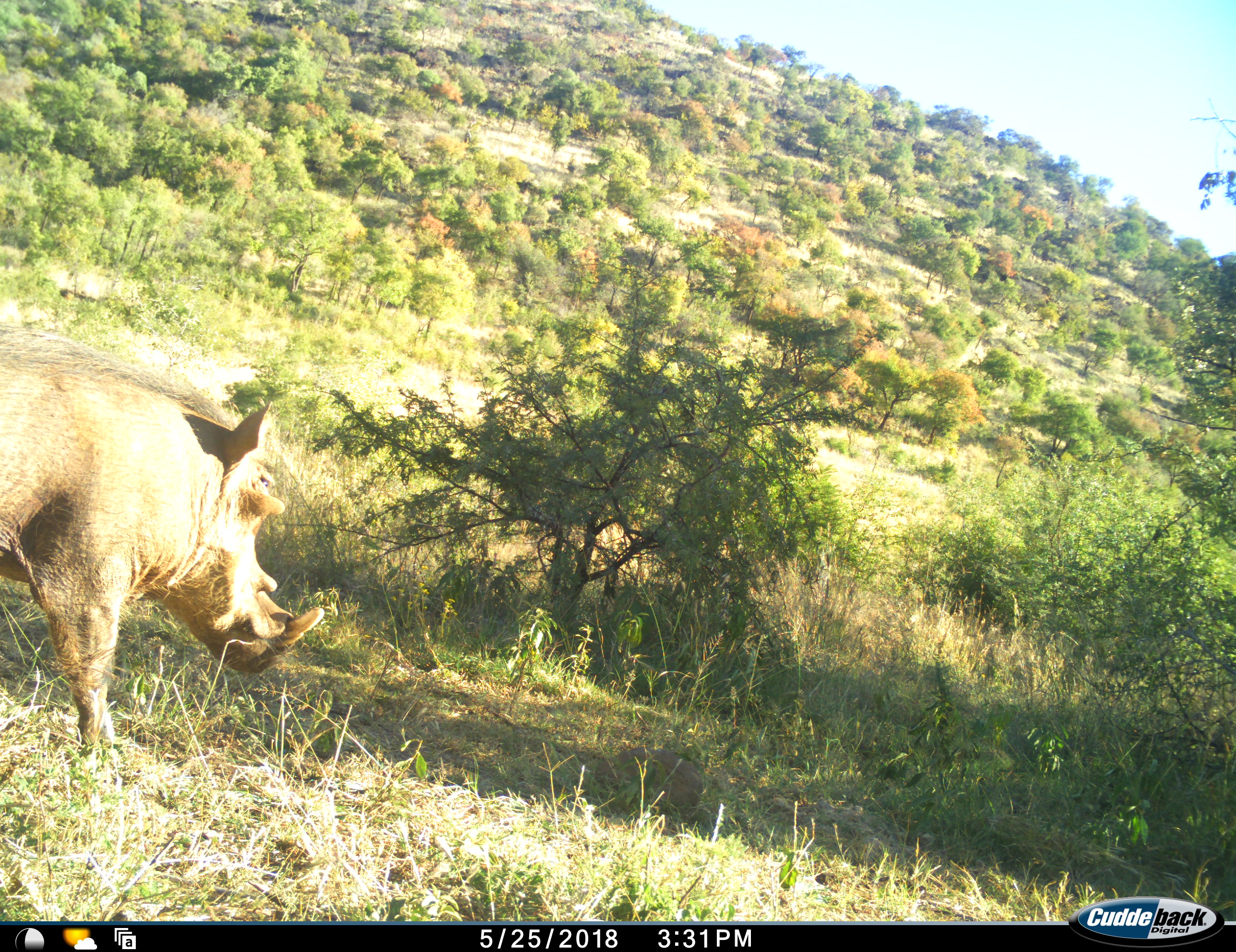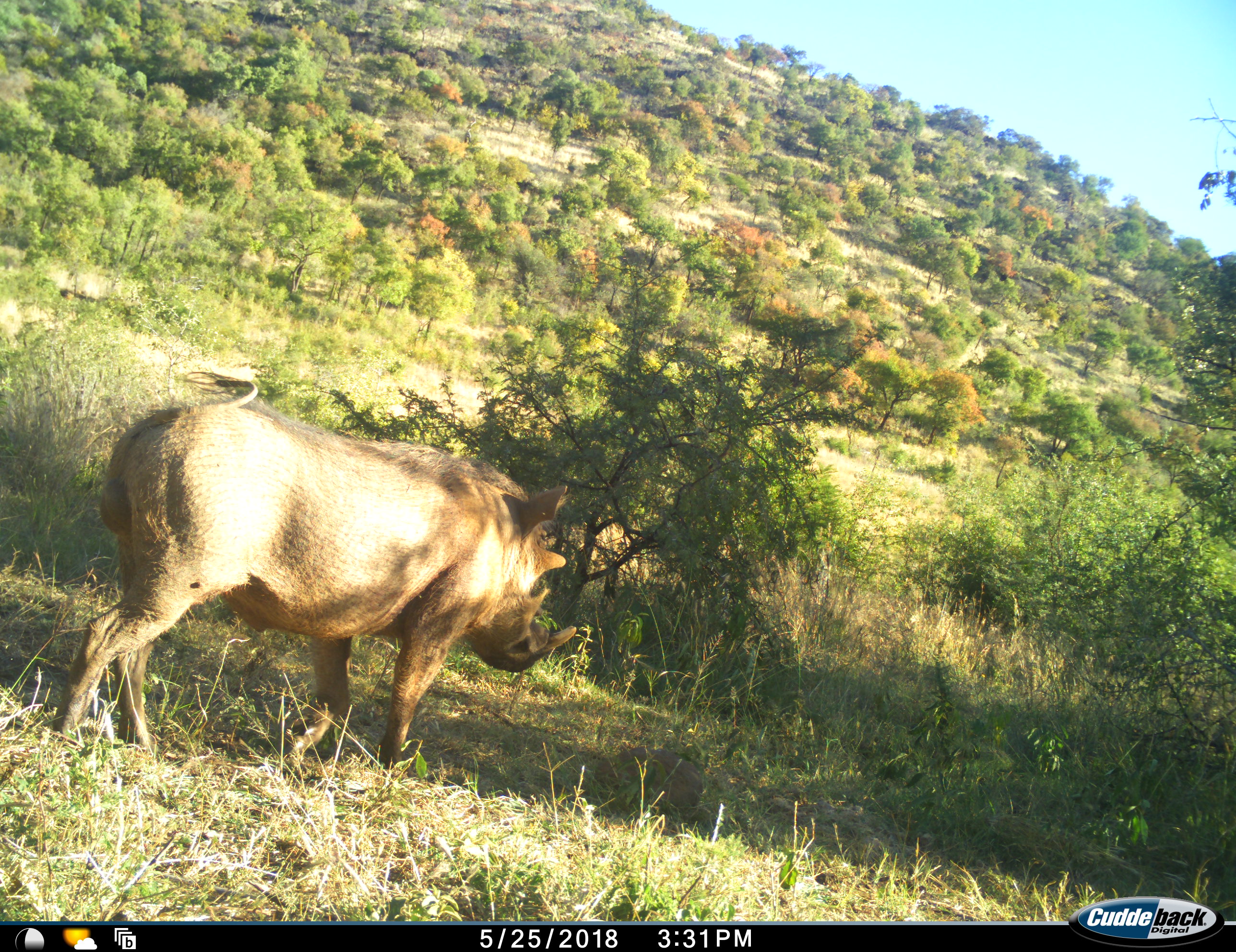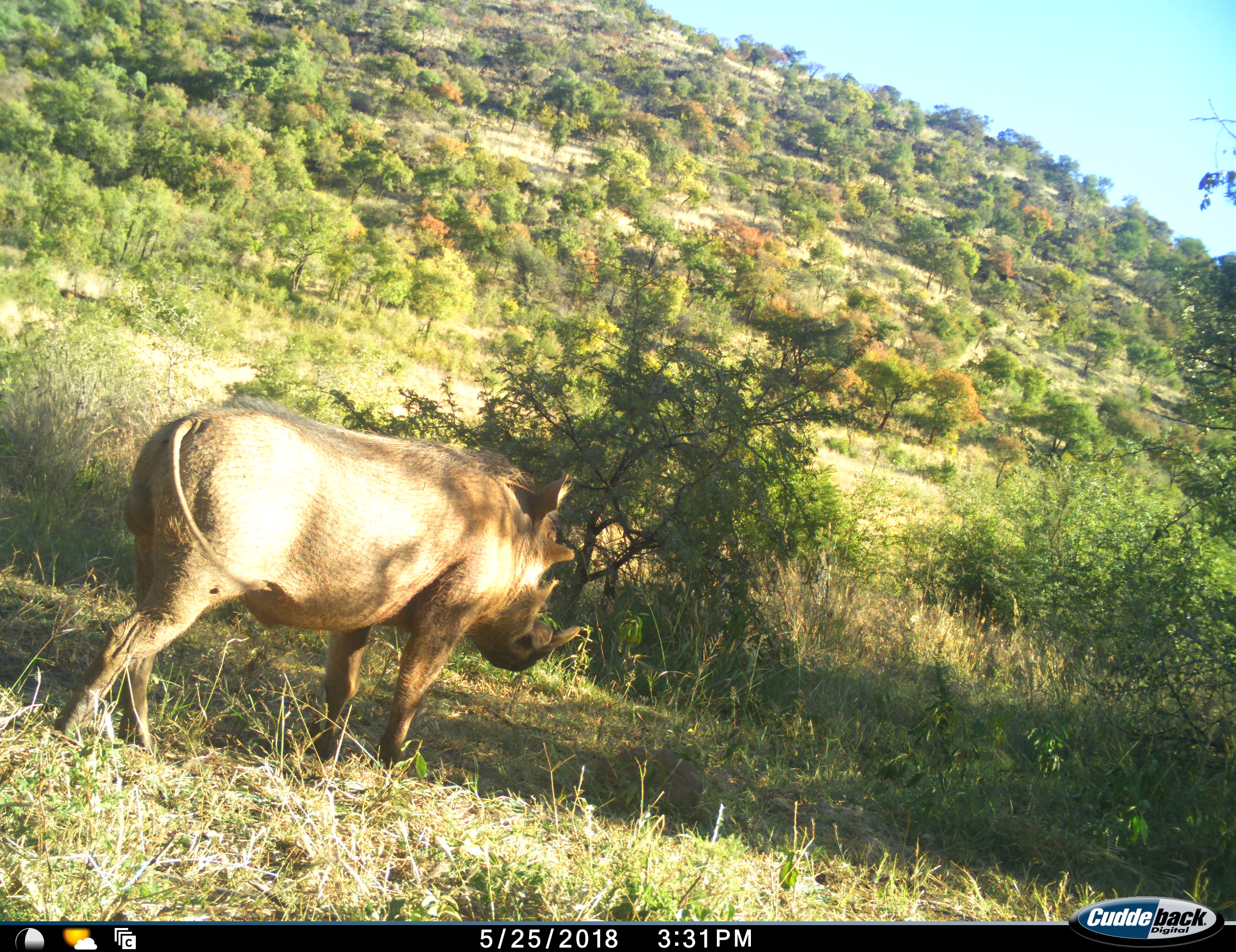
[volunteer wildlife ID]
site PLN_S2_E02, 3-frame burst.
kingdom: Animalia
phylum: Chordata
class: Mammalia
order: Artiodactyla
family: Suidae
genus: Phacochoerus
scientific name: Phacochoerus africanus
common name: warthog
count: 1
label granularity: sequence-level